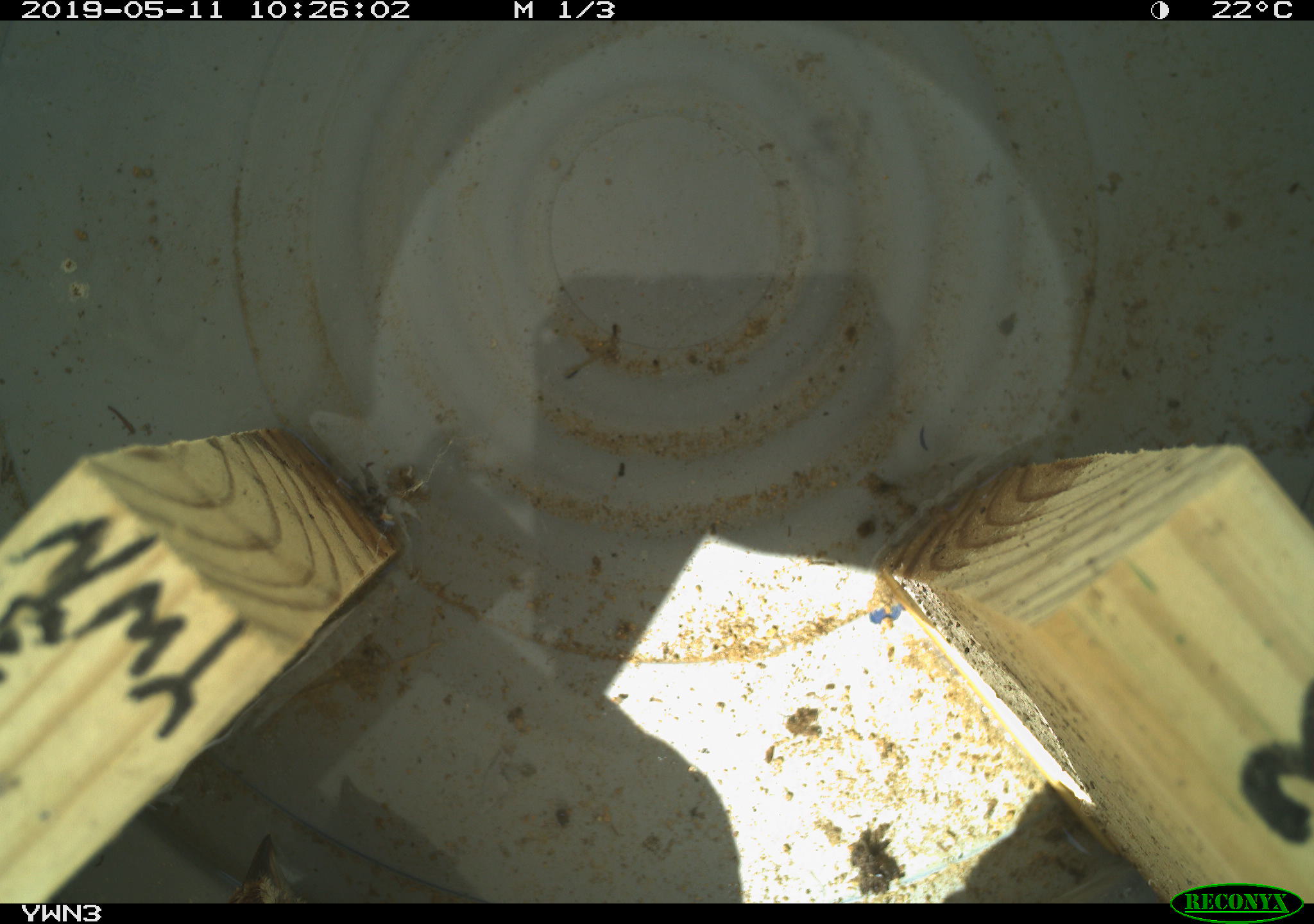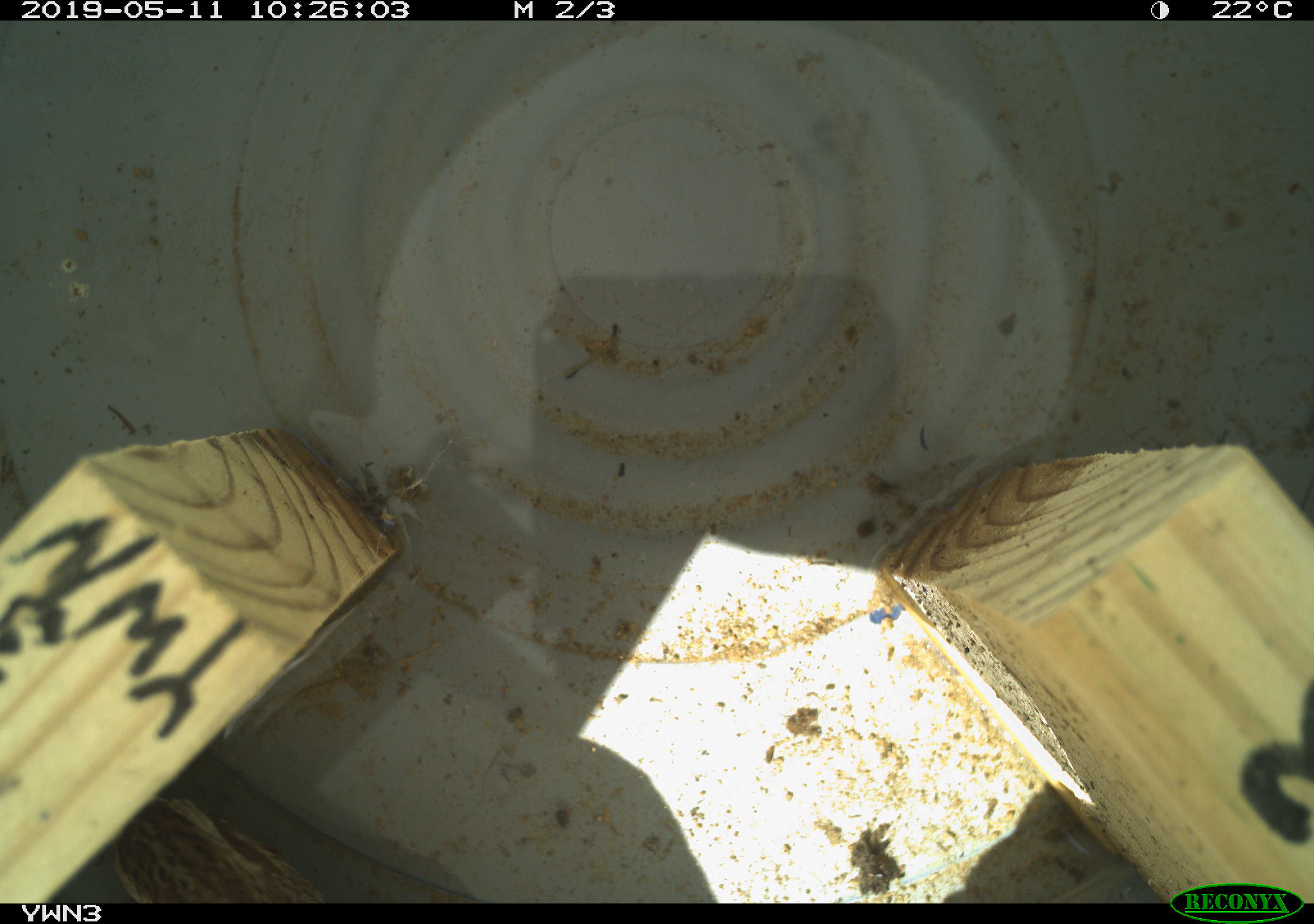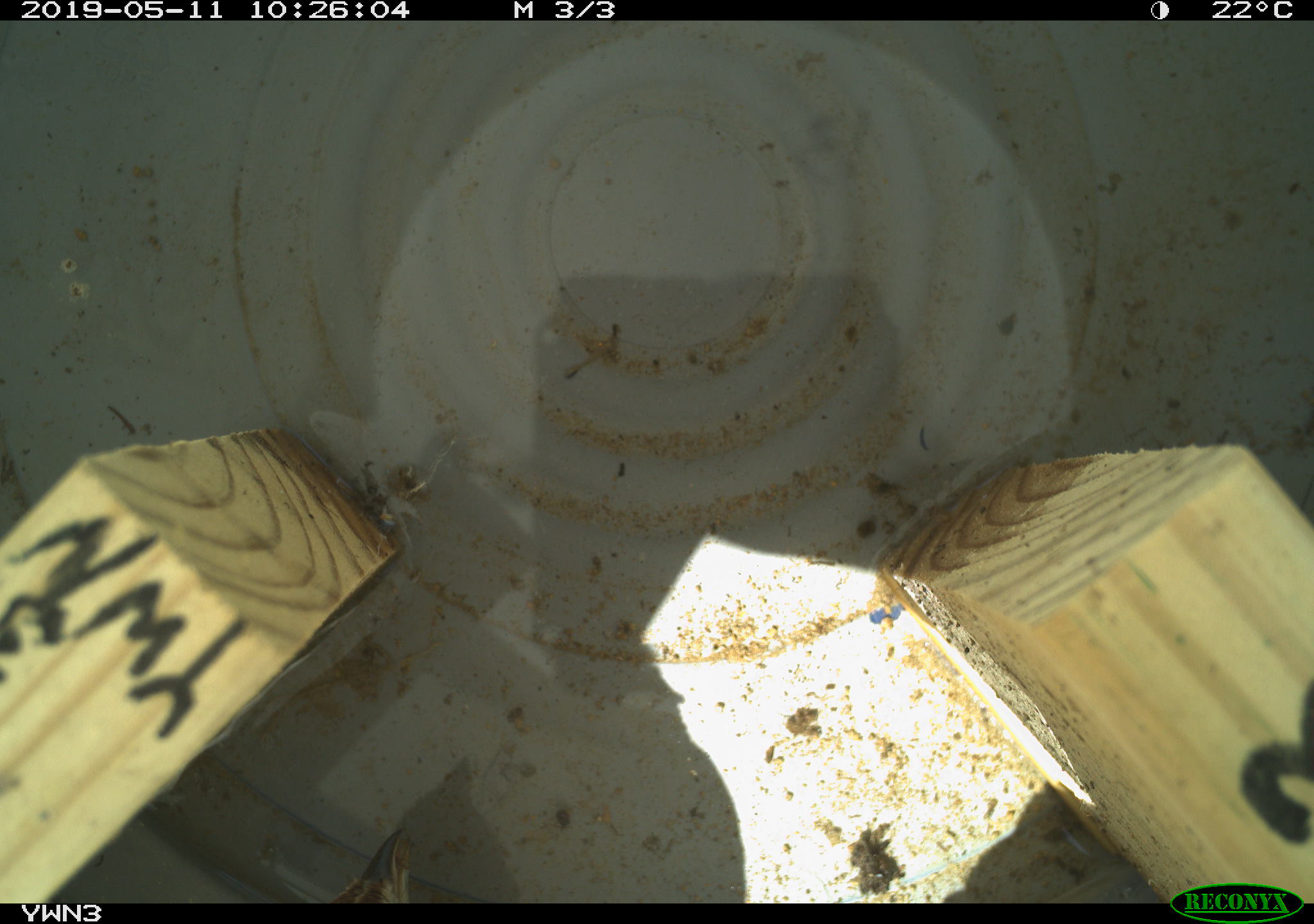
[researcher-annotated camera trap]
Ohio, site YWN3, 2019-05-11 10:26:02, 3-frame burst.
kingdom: Animalia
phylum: Chordata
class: Aves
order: Passeriformes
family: Passerellidae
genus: Melospiza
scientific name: Melospiza melodia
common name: song sparrow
Song sparrow (Melospiza melodia).